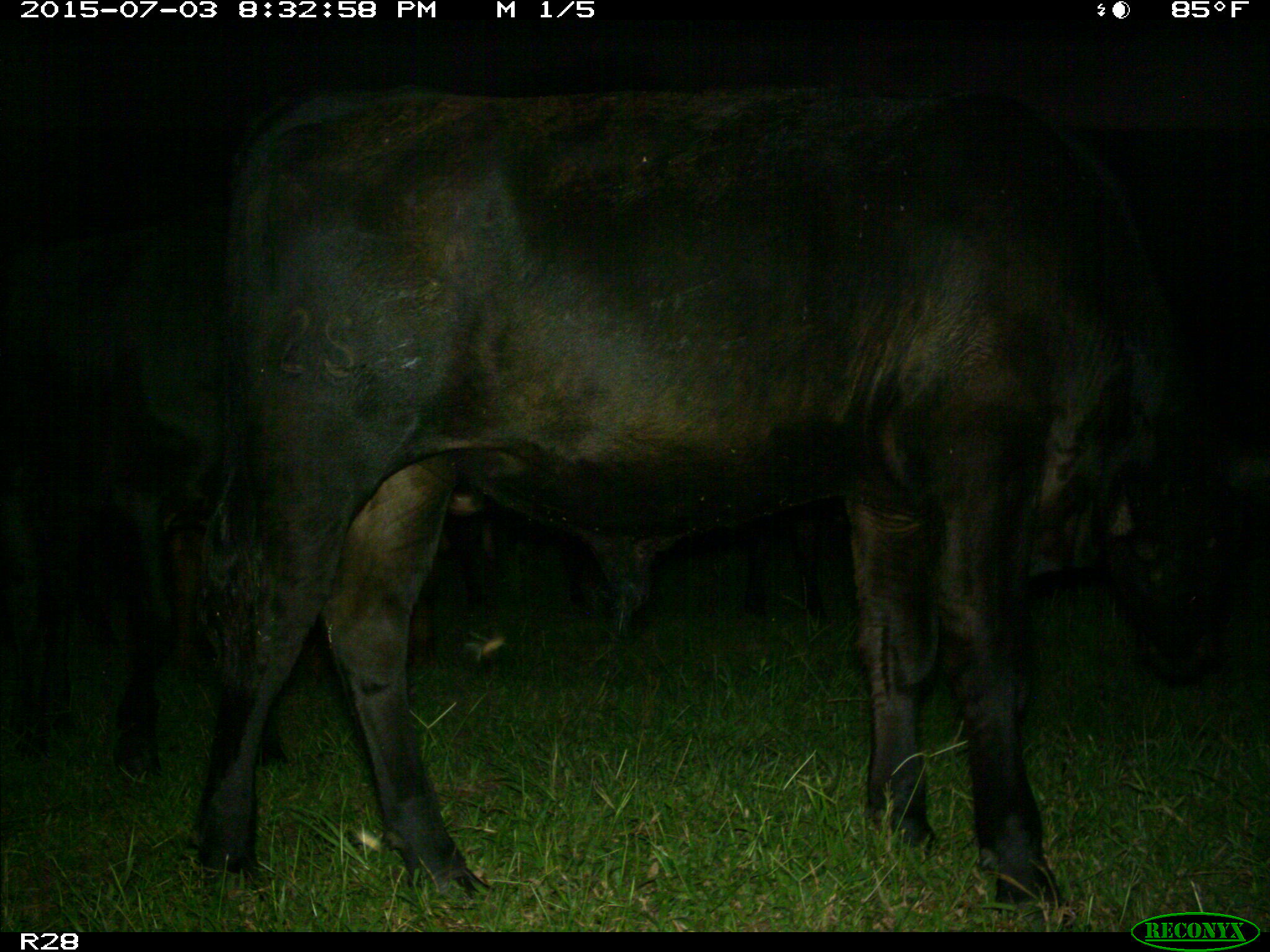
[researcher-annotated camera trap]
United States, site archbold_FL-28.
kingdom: Animalia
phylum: Chordata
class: Mammalia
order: Artiodactyla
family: Bovidae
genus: Bos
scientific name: Bos taurus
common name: domestic cow